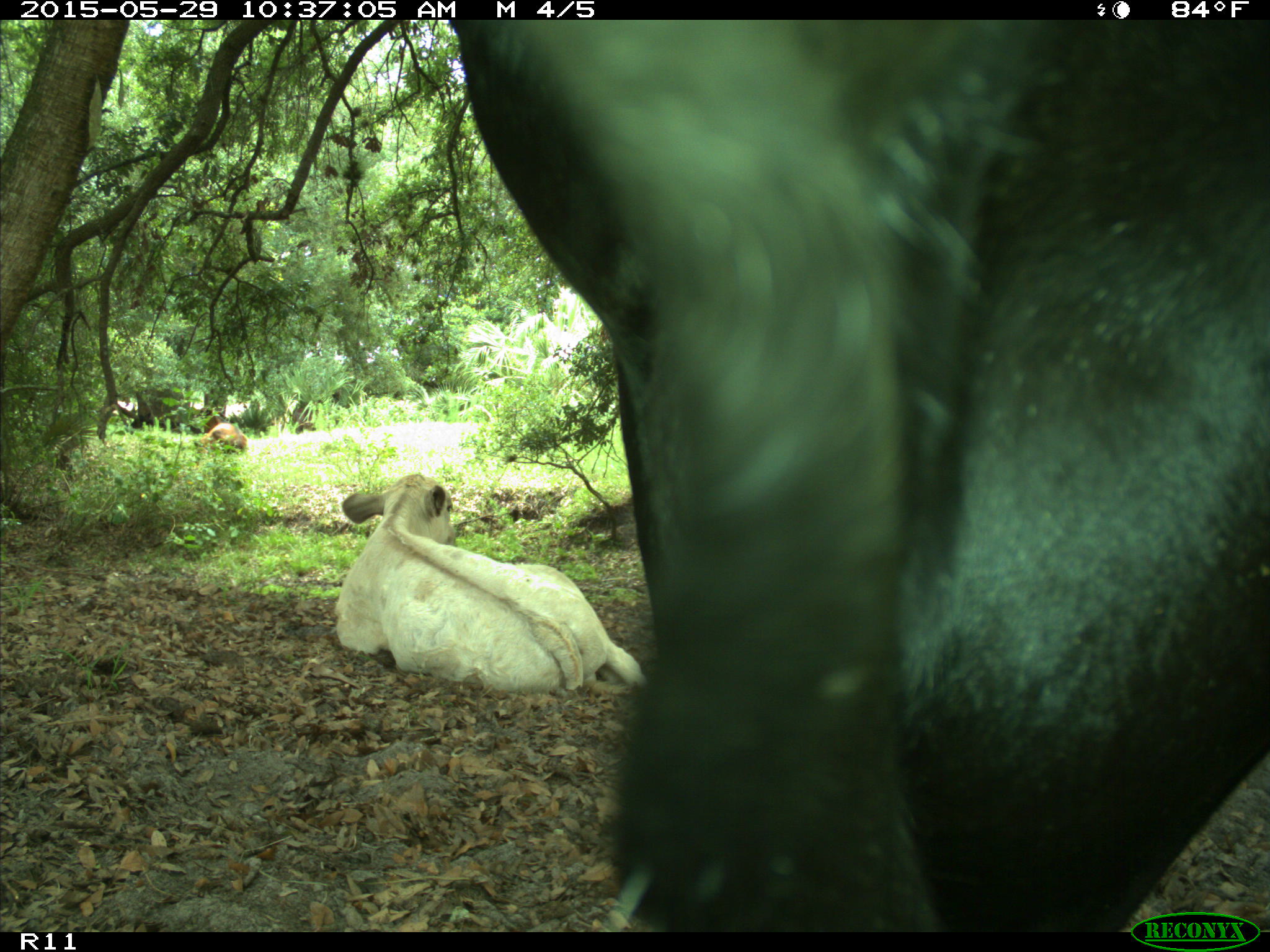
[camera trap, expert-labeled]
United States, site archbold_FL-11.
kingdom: Animalia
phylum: Chordata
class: Mammalia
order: Artiodactyla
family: Bovidae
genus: Bos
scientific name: Bos taurus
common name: domestic cow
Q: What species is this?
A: Bos taurus (domestic cow).